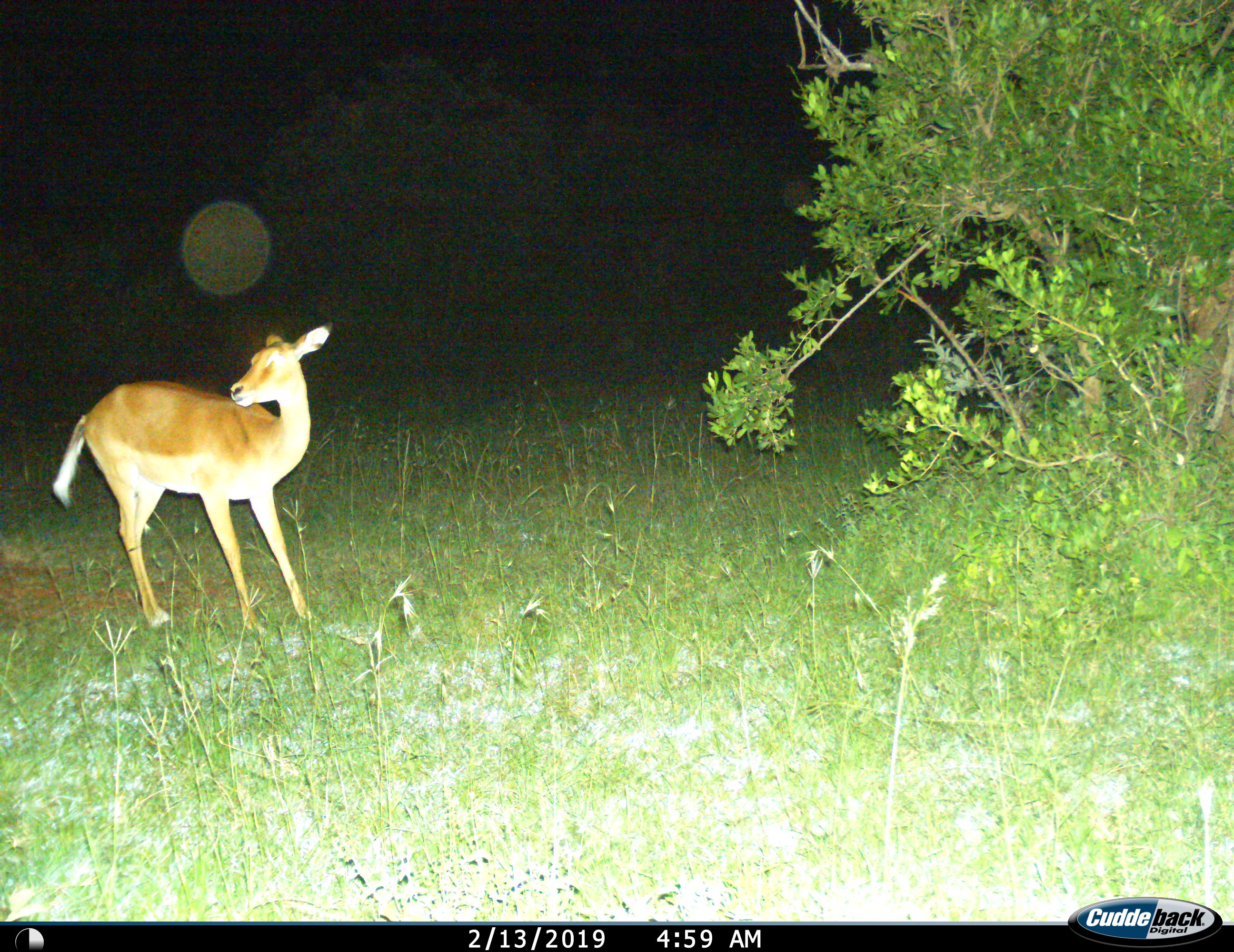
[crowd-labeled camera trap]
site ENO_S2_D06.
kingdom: Animalia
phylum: Chordata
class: Mammalia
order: Artiodactyla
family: Bovidae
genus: Aepyceros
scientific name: Aepyceros melampus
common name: impala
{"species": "impala (Aepyceros melampus)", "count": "1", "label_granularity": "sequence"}